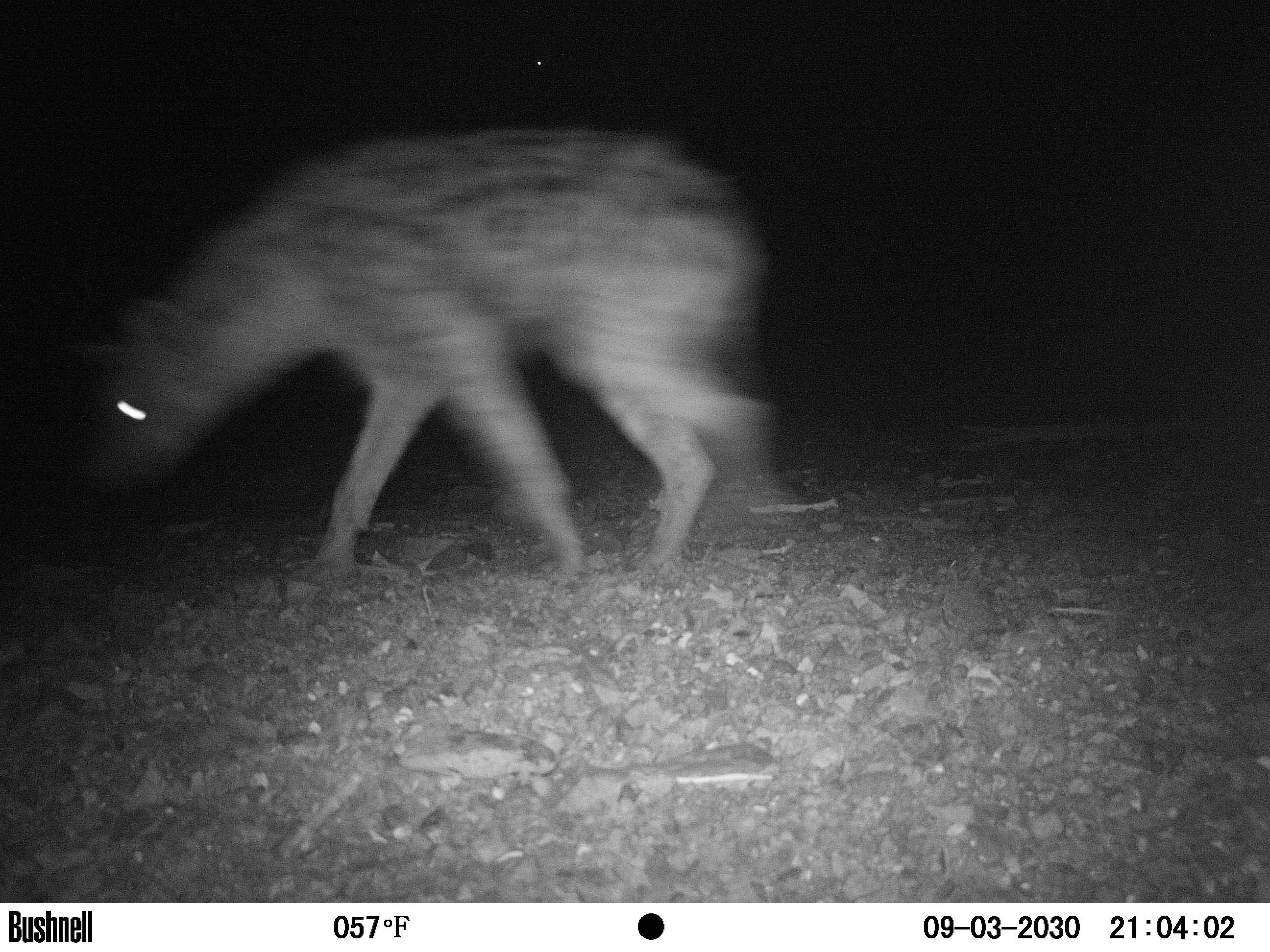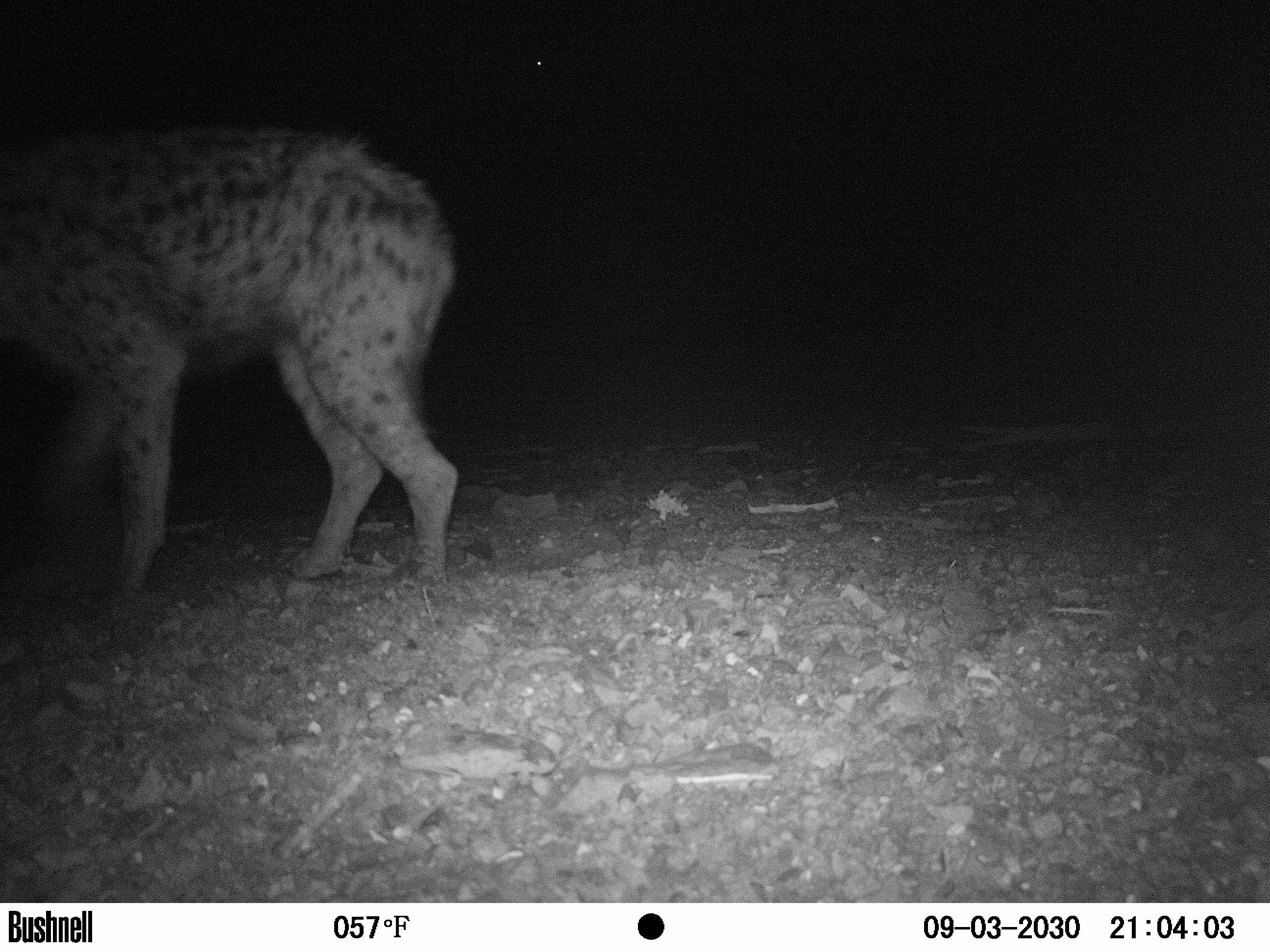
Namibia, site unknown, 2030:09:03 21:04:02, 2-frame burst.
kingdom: Animalia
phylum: Chordata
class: Mammalia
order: Carnivora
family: Hyaenidae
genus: Crocuta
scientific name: Crocuta crocuta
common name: spotted hyena